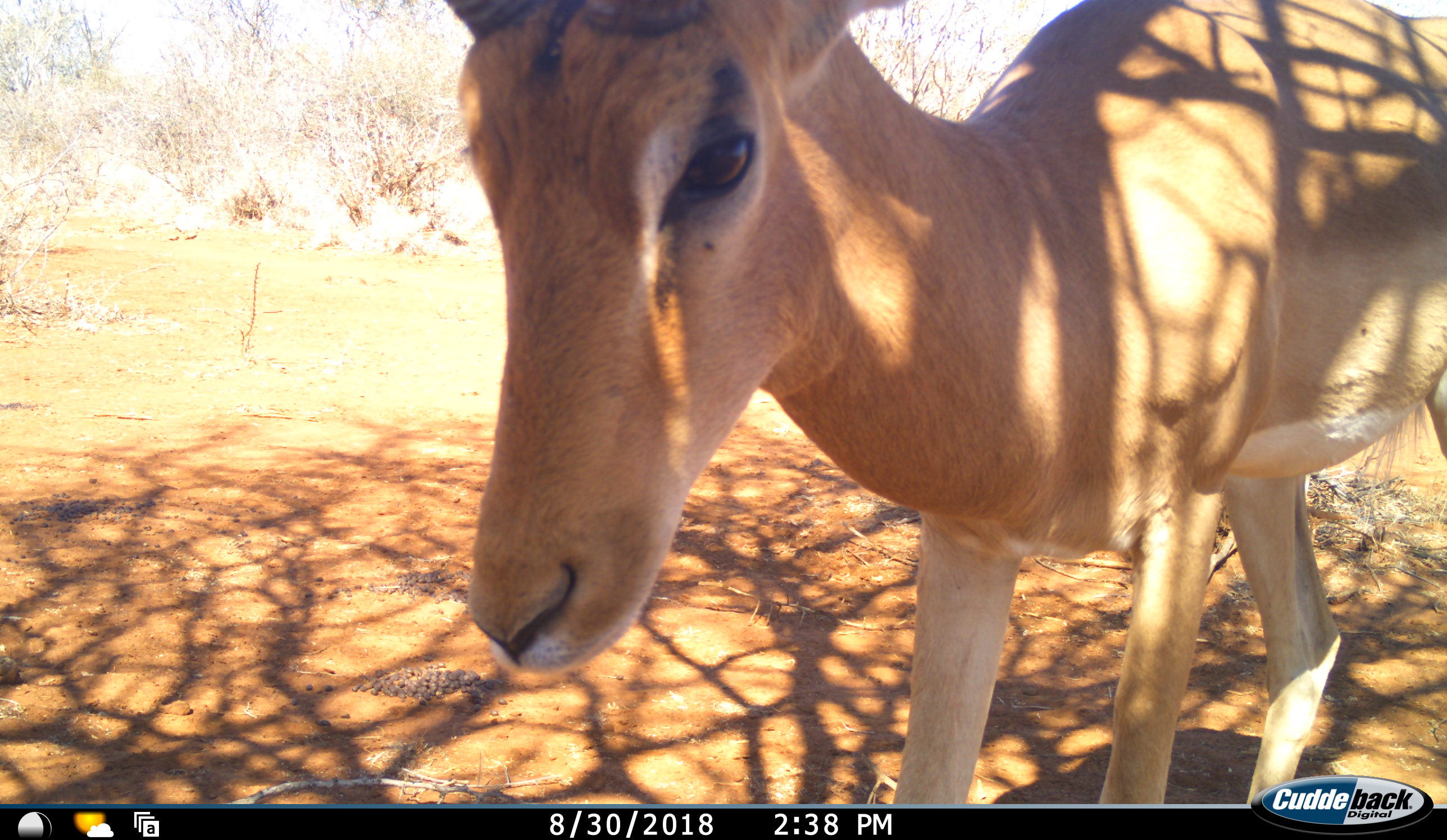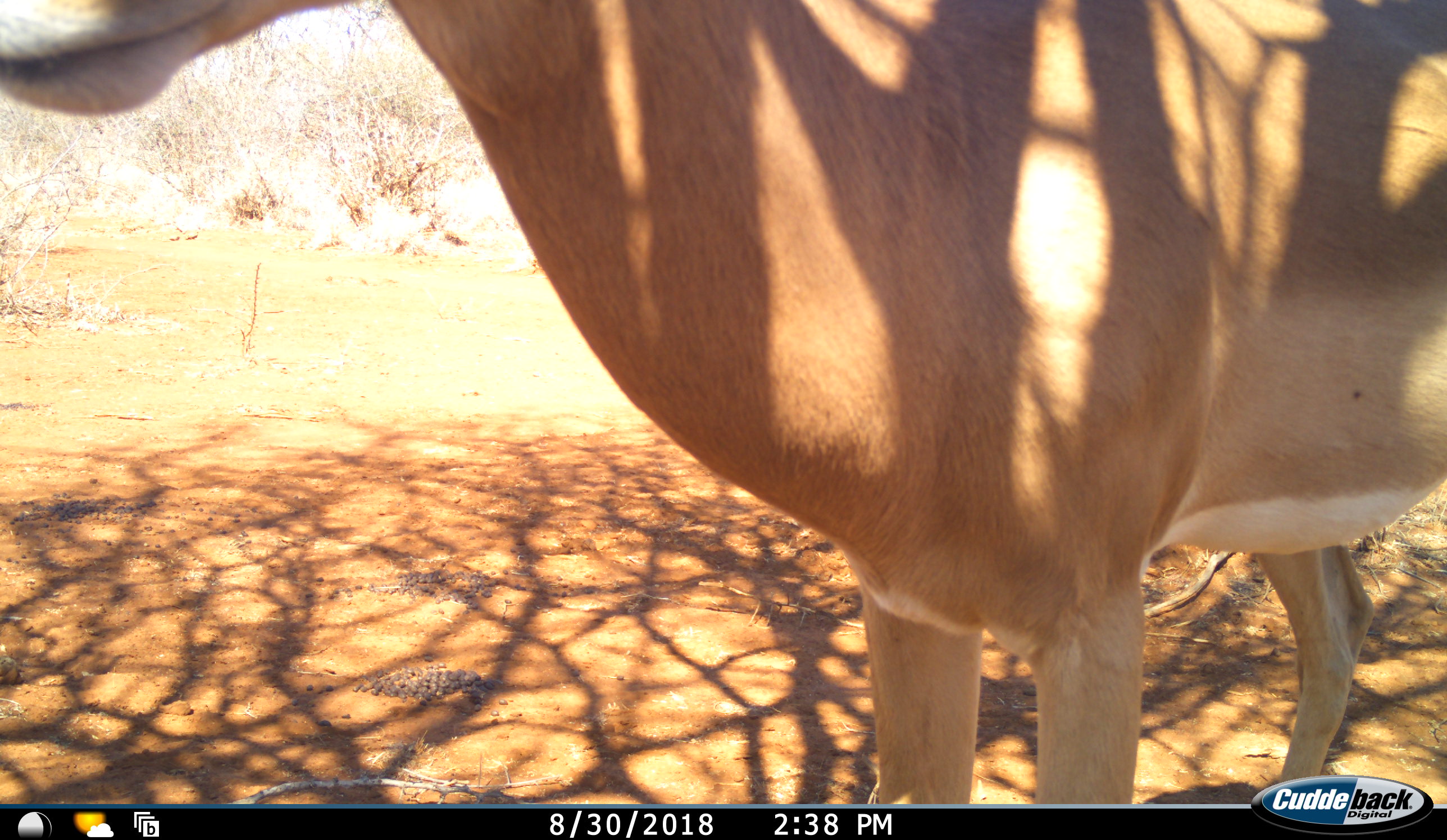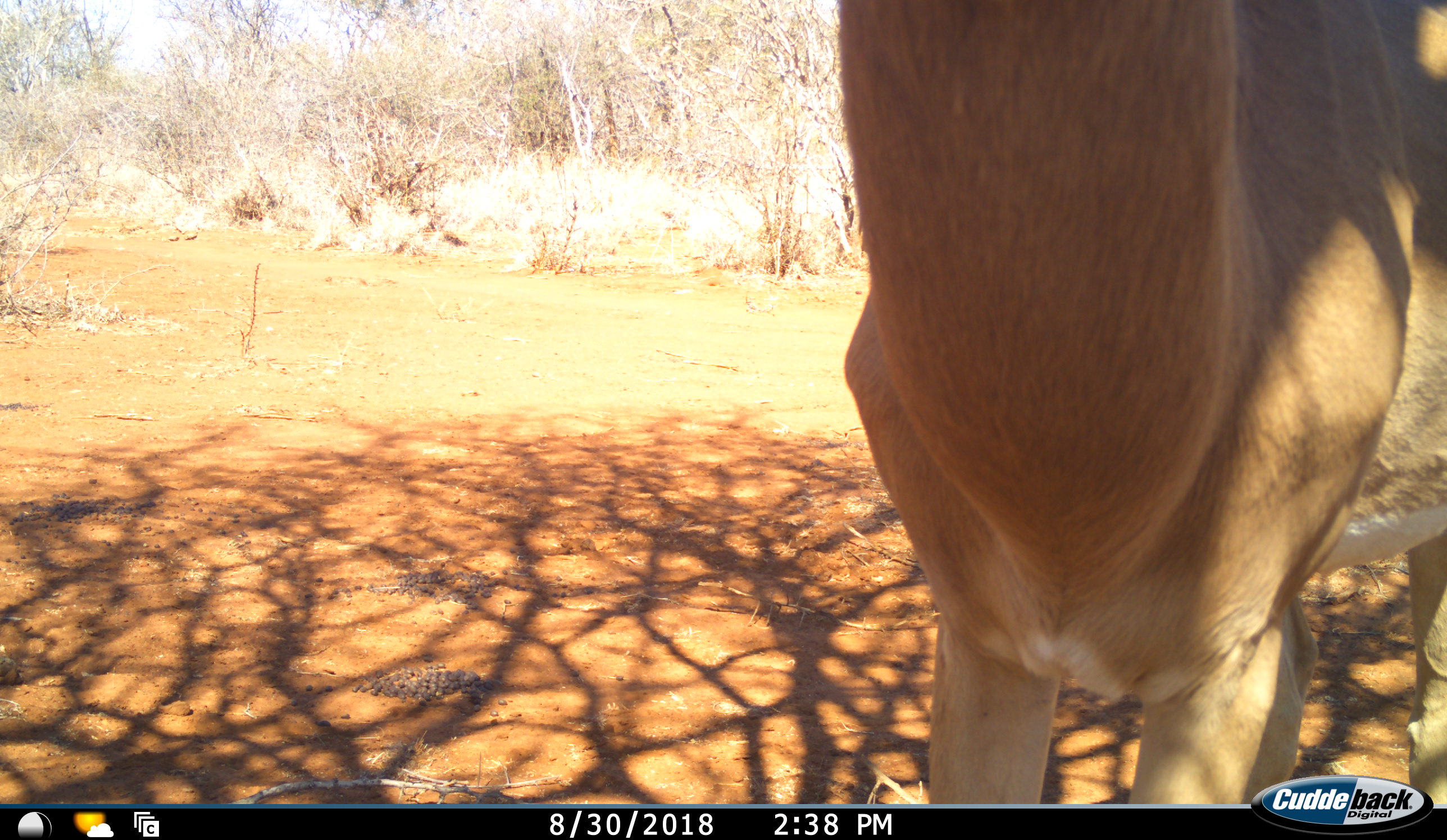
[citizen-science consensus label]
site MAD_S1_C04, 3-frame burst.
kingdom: Animalia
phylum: Chordata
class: Mammalia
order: Artiodactyla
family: Bovidae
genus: Aepyceros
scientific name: Aepyceros melampus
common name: impala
Impala (Aepyceros melampus), count 1. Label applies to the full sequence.